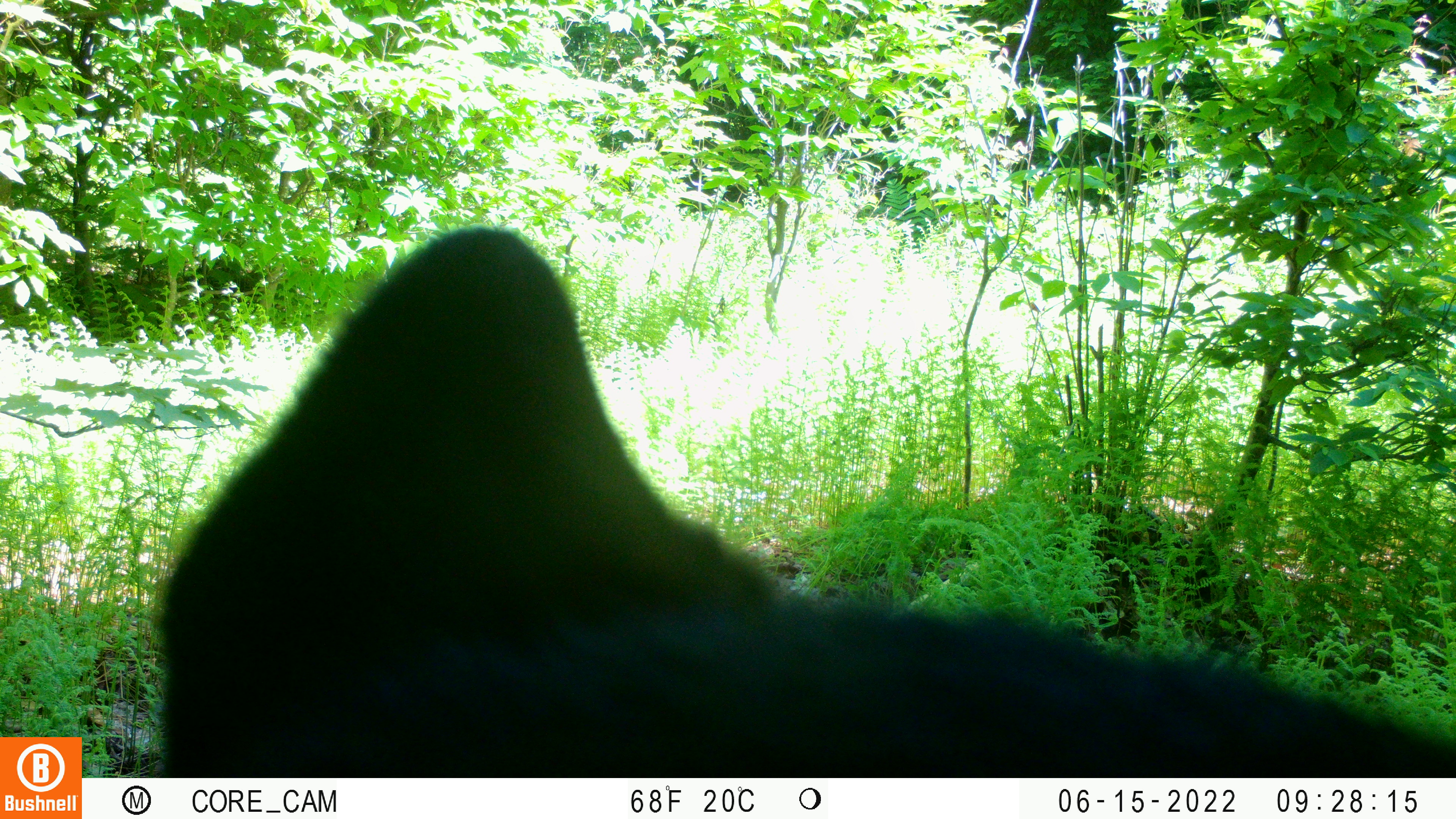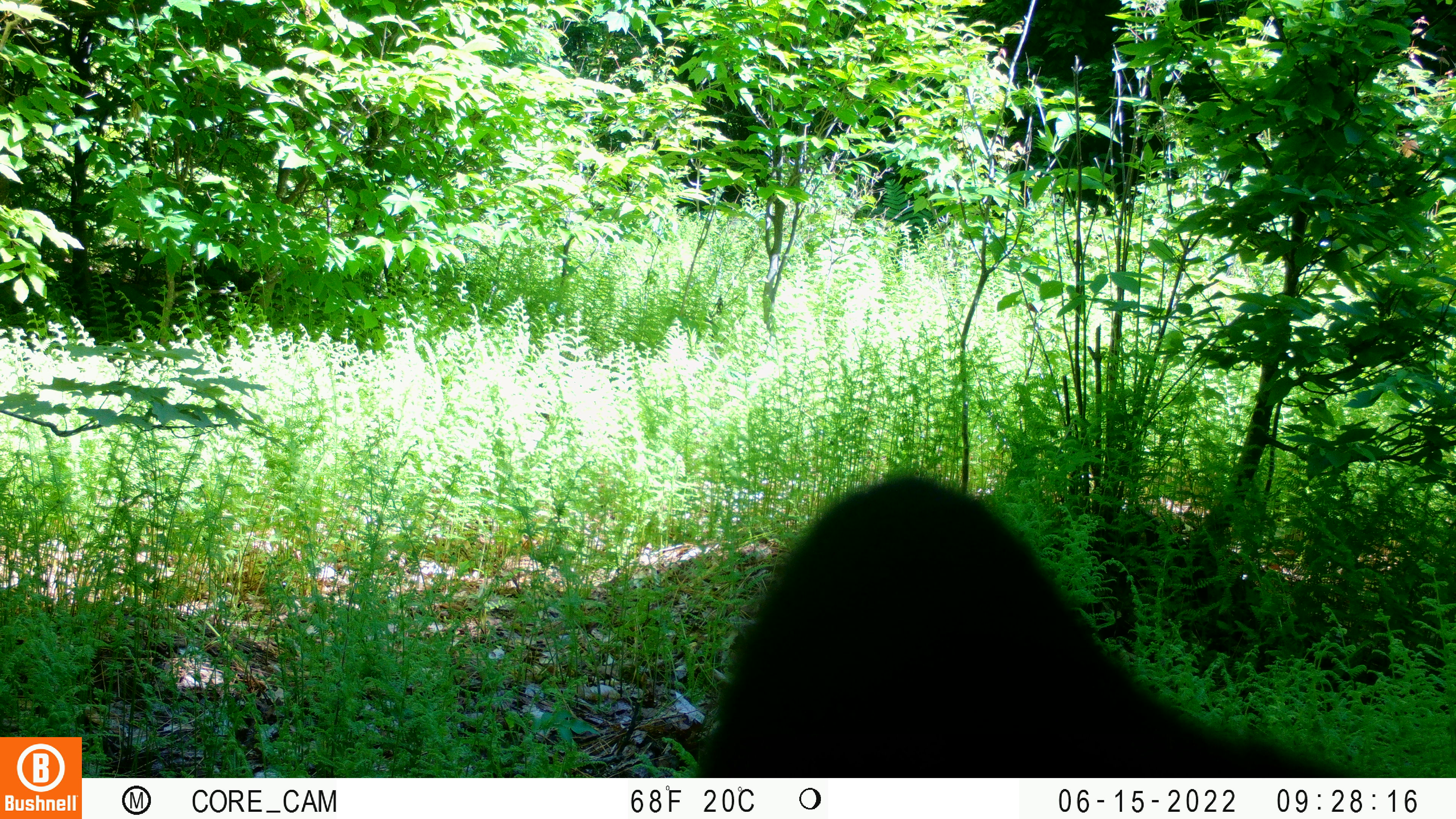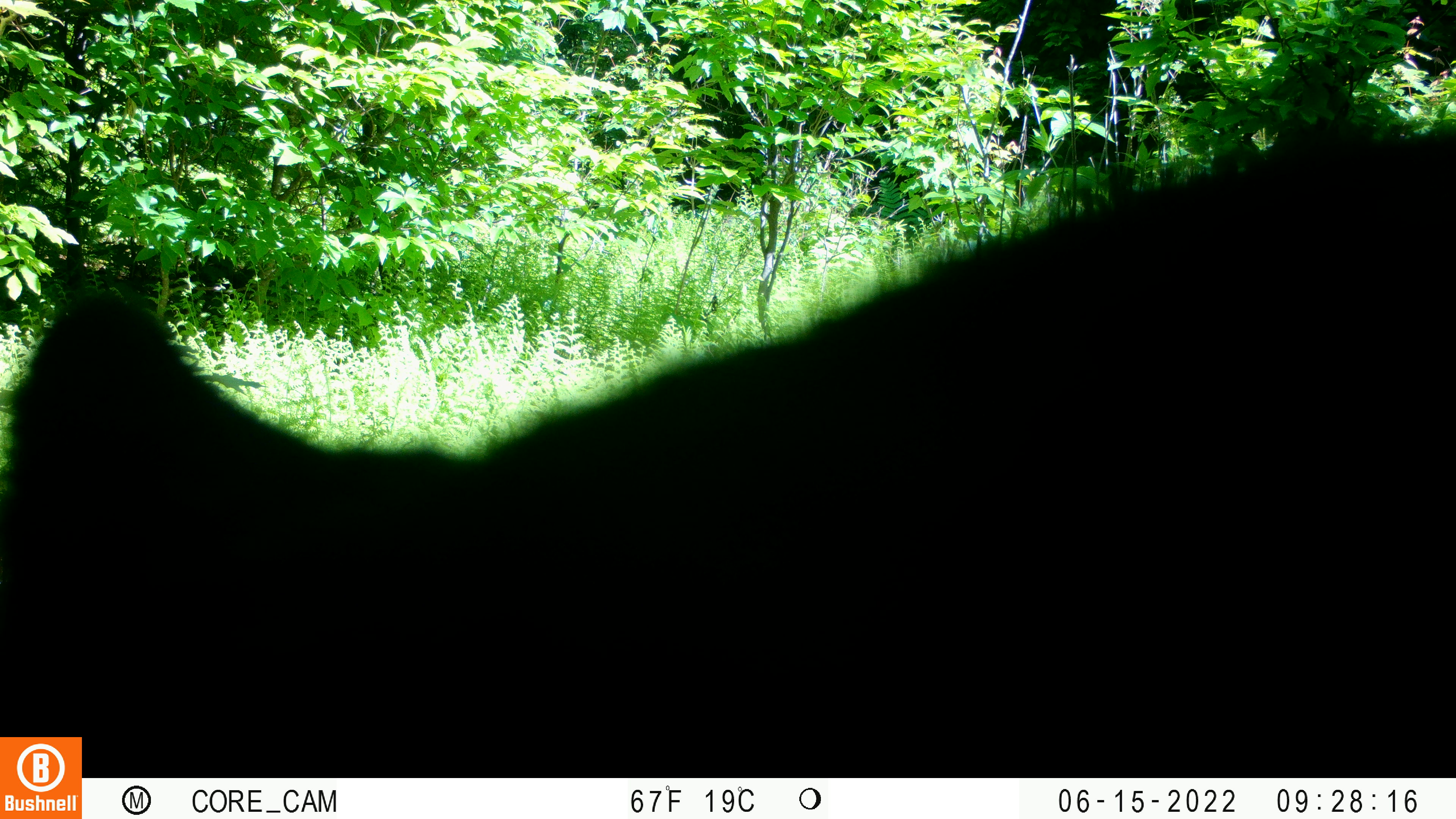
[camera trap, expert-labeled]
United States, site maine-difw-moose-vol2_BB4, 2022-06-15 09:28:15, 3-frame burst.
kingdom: Animalia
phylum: Chordata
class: Mammalia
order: Carnivora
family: Ursidae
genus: Ursus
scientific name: Ursus americanus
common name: black bear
Black bear (Ursus americanus).